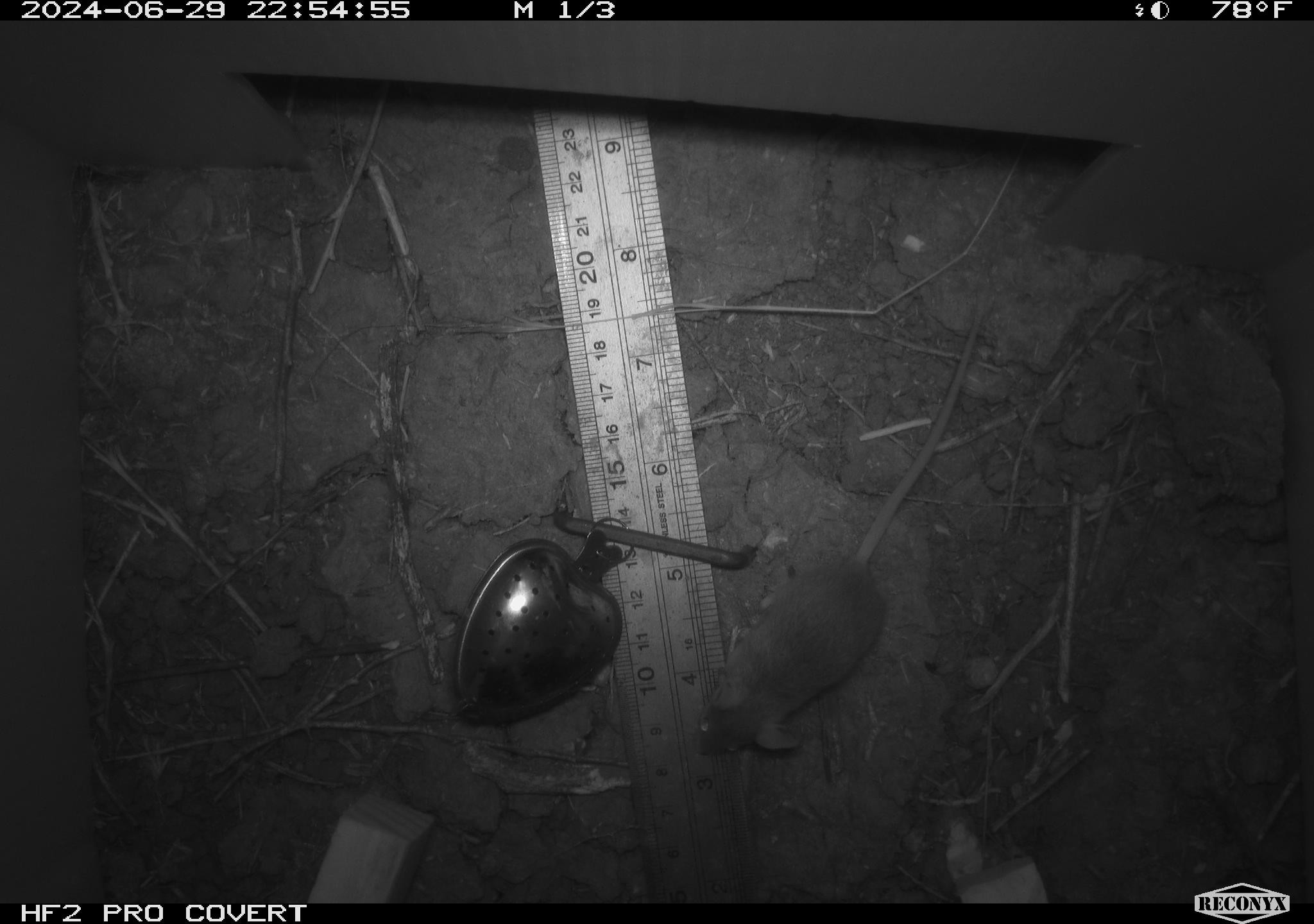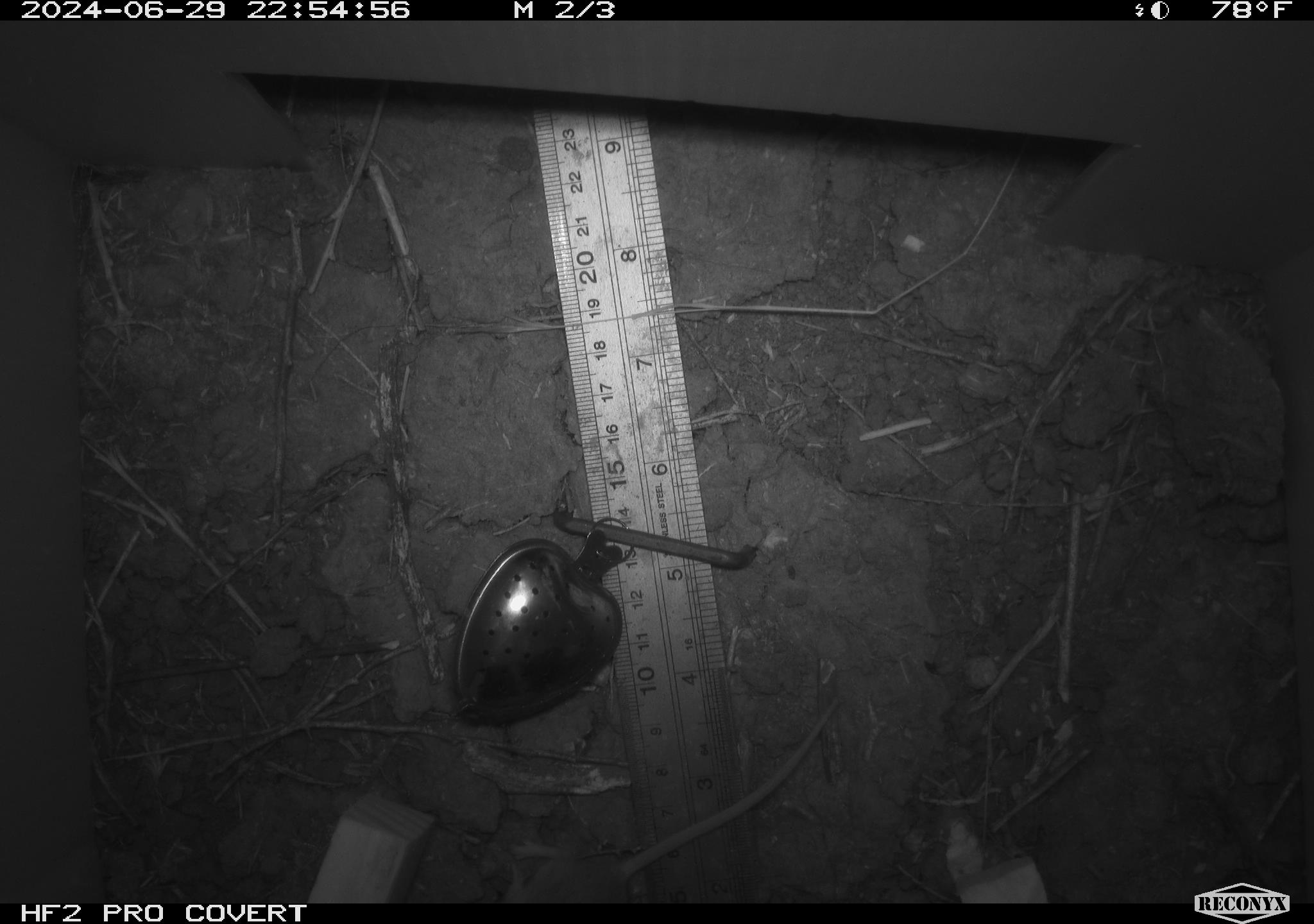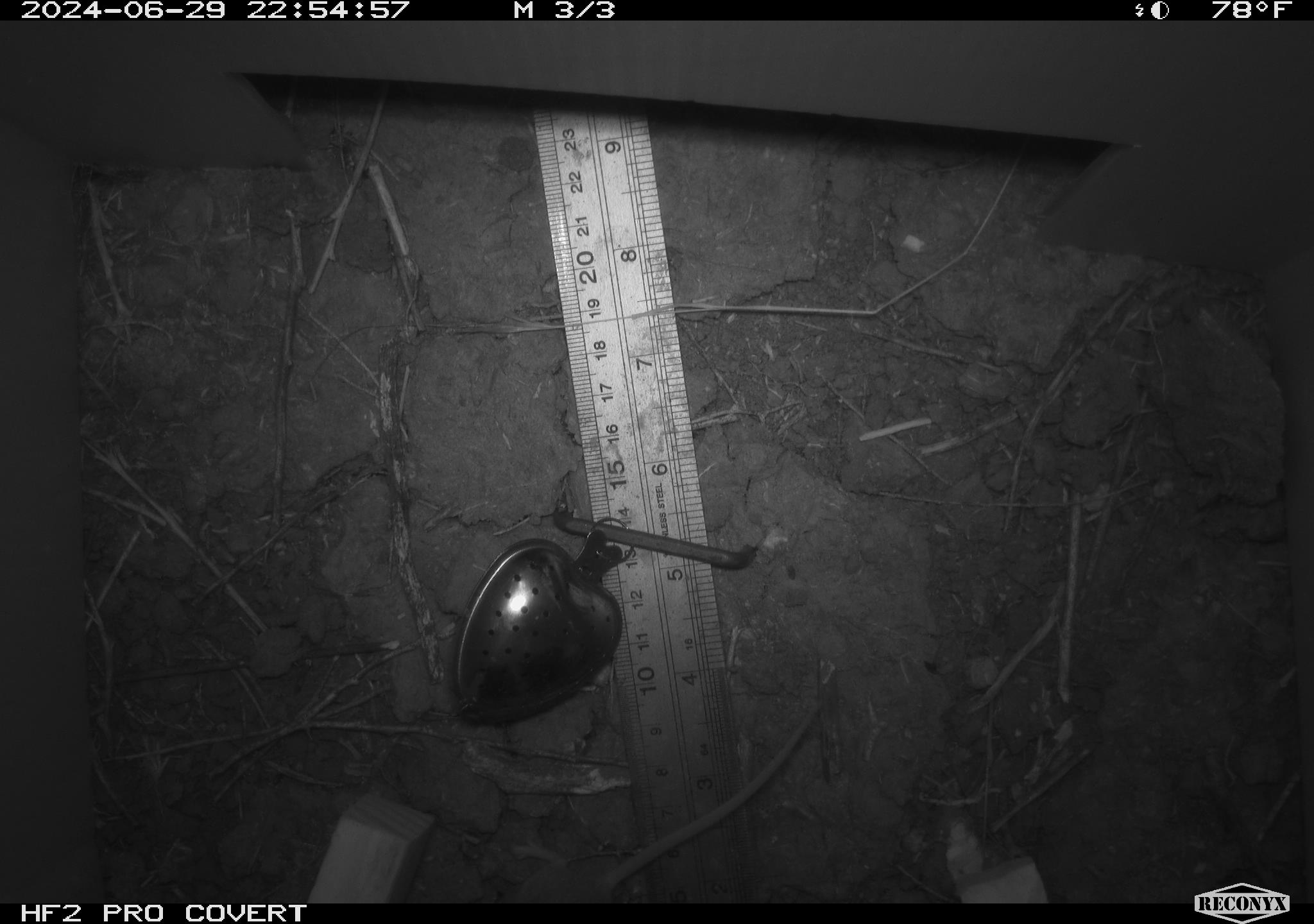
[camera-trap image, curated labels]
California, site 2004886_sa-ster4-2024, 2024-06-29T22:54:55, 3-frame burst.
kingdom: Animalia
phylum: Chordata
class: Mammalia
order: Rodentia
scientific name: Rodentia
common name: mouse species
Mouse species (Rodentia).